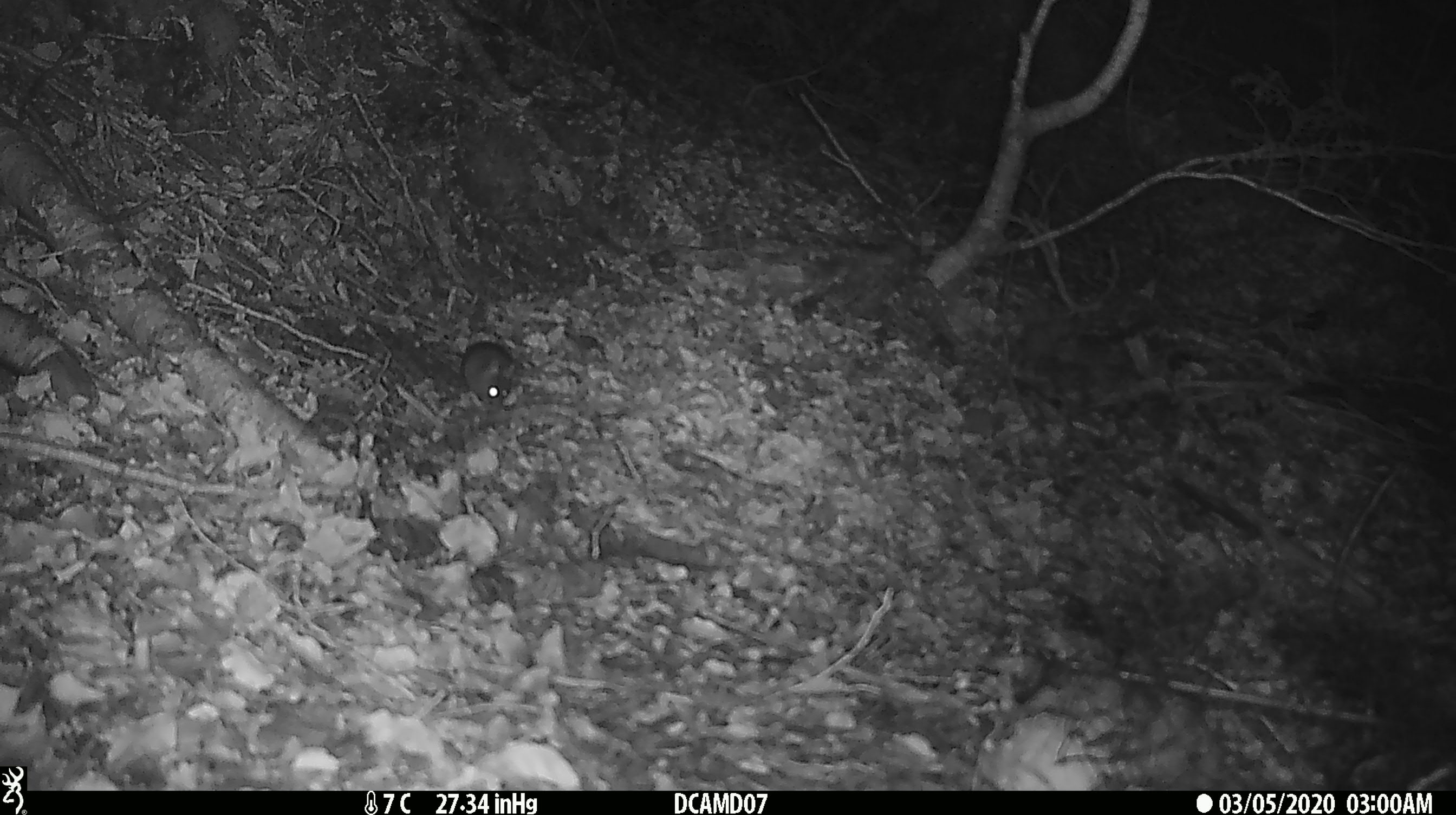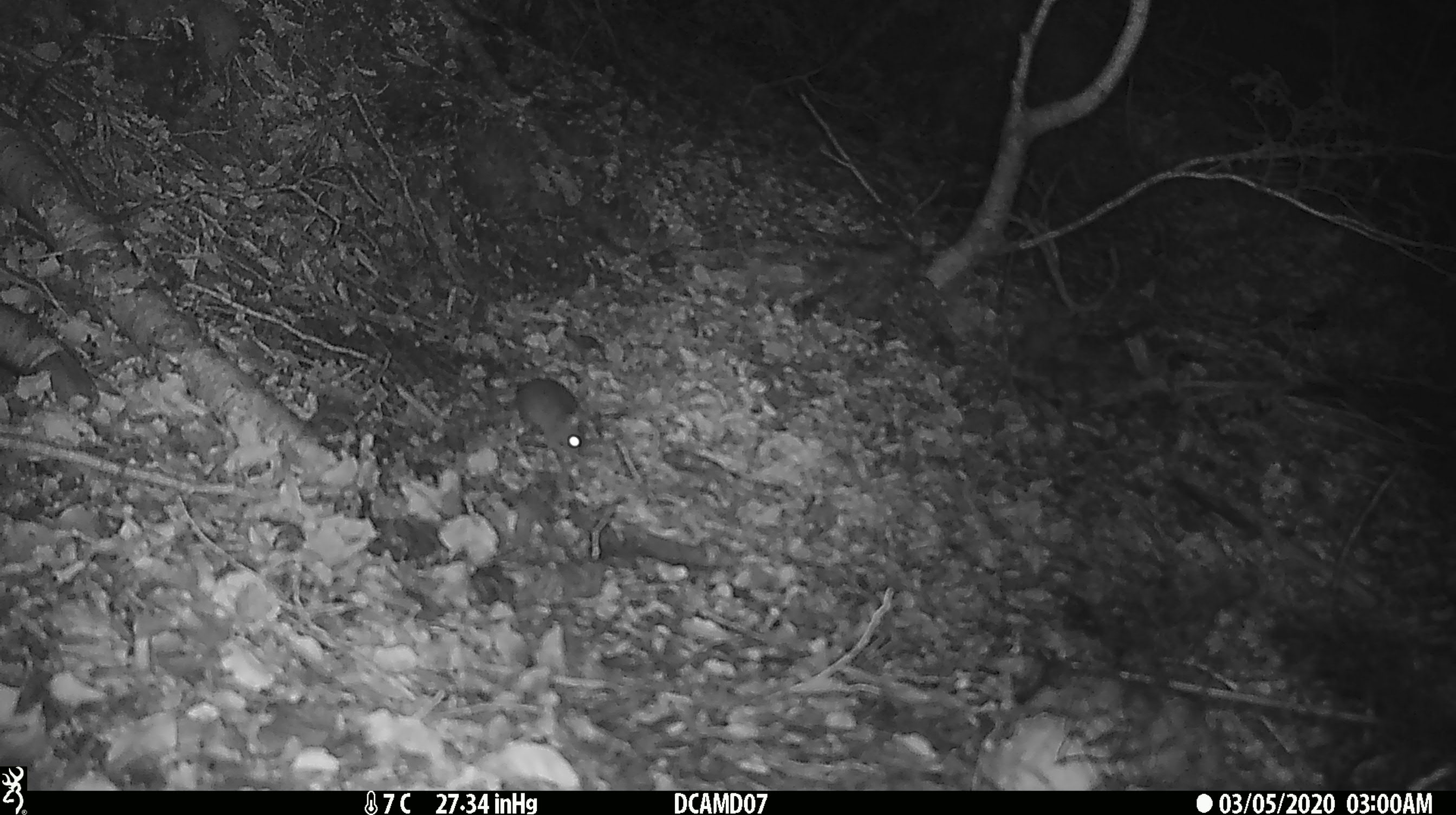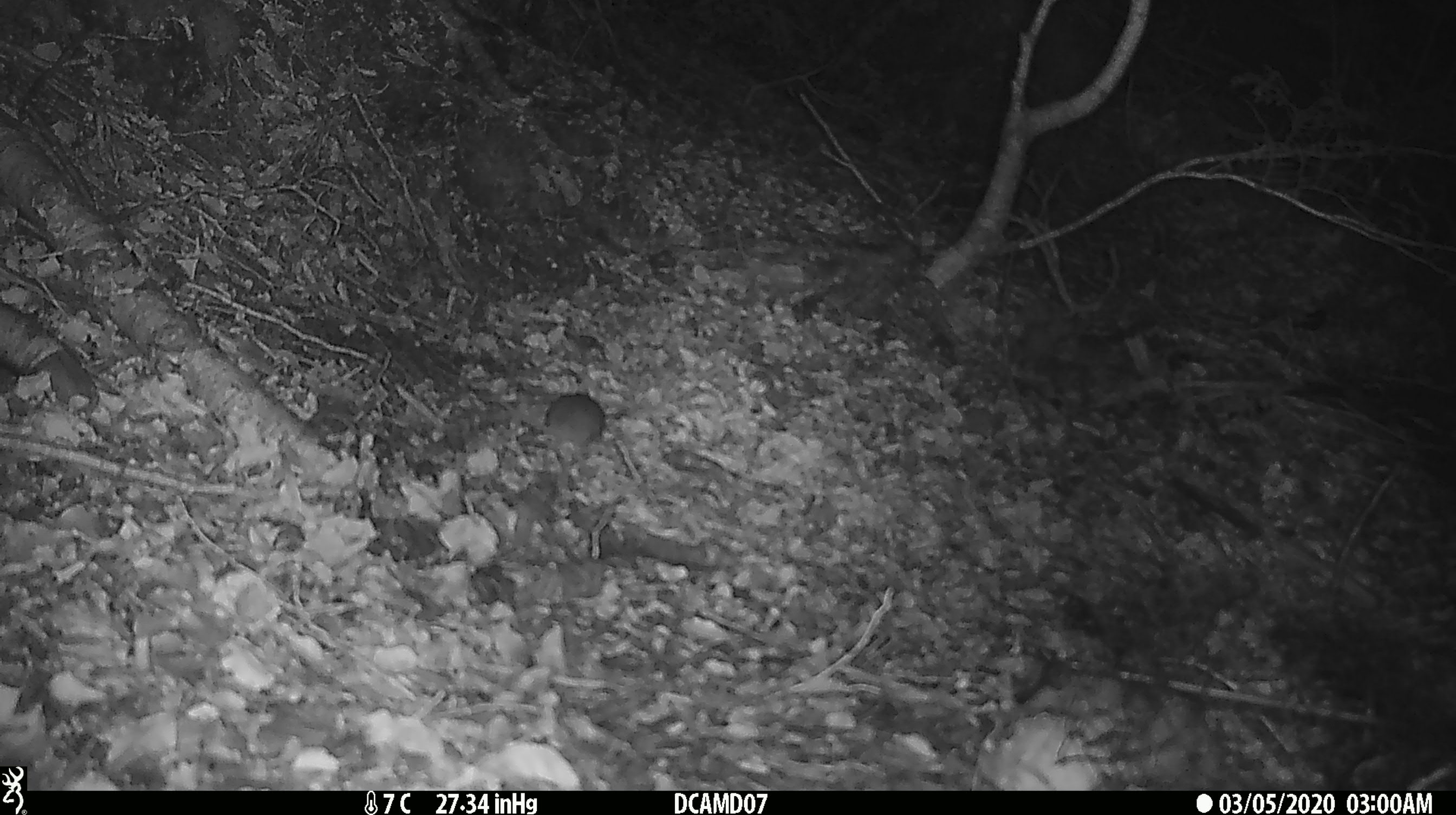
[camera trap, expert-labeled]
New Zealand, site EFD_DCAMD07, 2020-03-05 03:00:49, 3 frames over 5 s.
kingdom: Animalia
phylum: Chordata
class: Mammalia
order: Rodentia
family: Muridae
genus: Mus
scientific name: Mus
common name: mouse